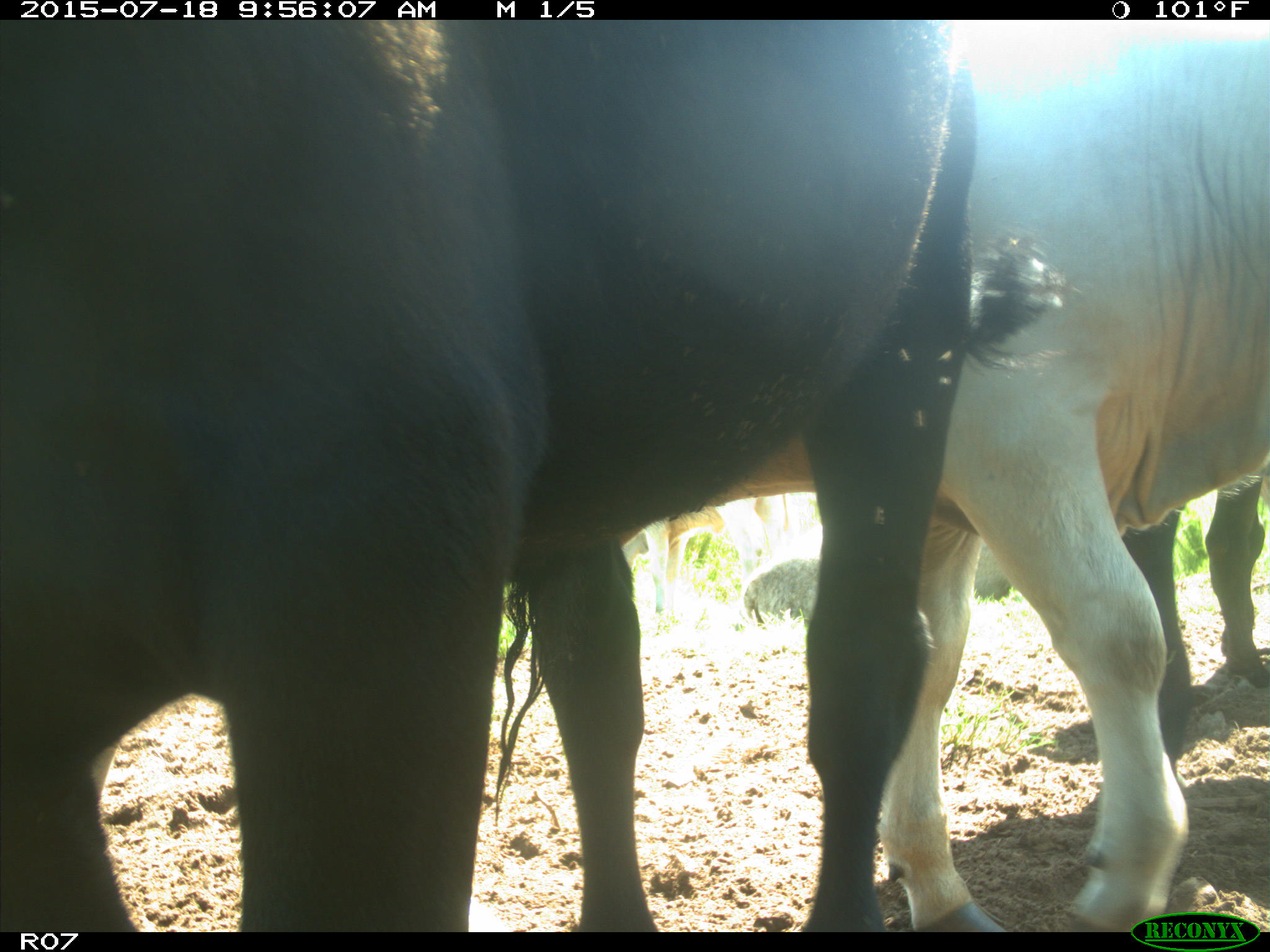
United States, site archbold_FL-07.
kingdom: Animalia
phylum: Chordata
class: Mammalia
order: Artiodactyla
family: Bovidae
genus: Bos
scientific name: Bos taurus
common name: domestic cow